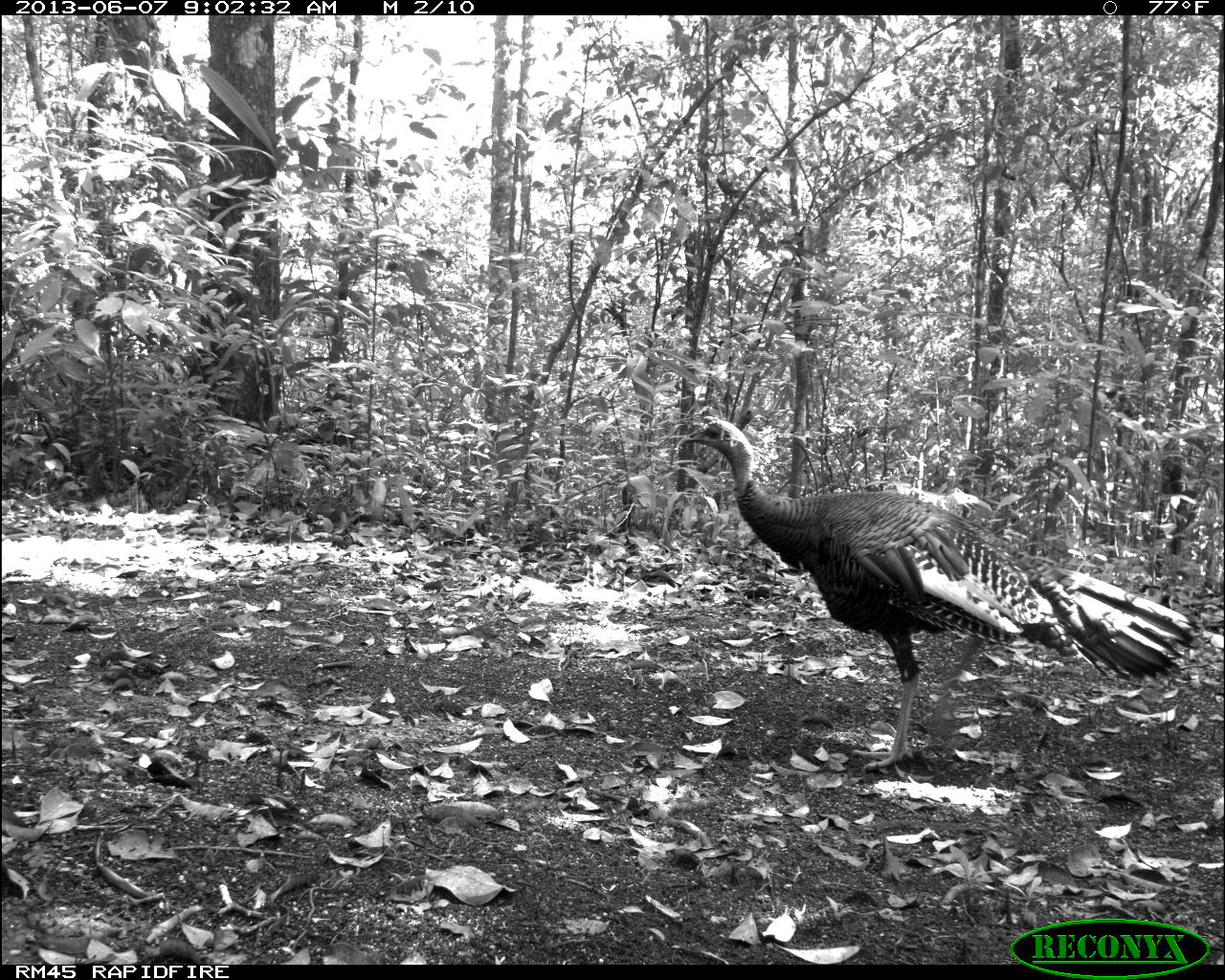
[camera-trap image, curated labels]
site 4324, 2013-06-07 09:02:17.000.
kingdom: Animalia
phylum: Chordata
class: Aves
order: Galliformes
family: Phasianidae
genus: Meleagris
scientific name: Meleagris ocellata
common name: ocellated turkey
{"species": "Meleagris ocellata (ocellated turkey)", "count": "1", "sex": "male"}